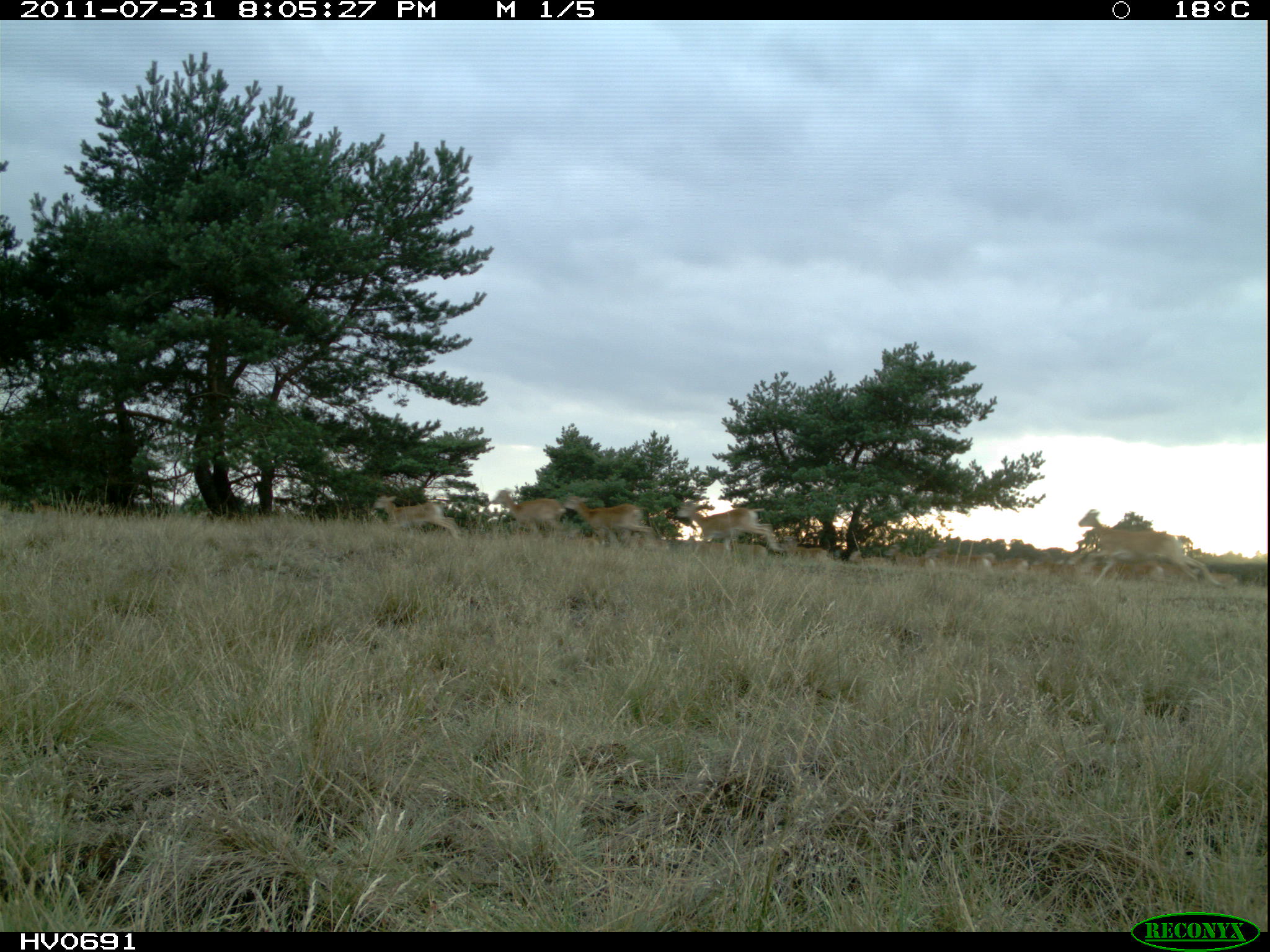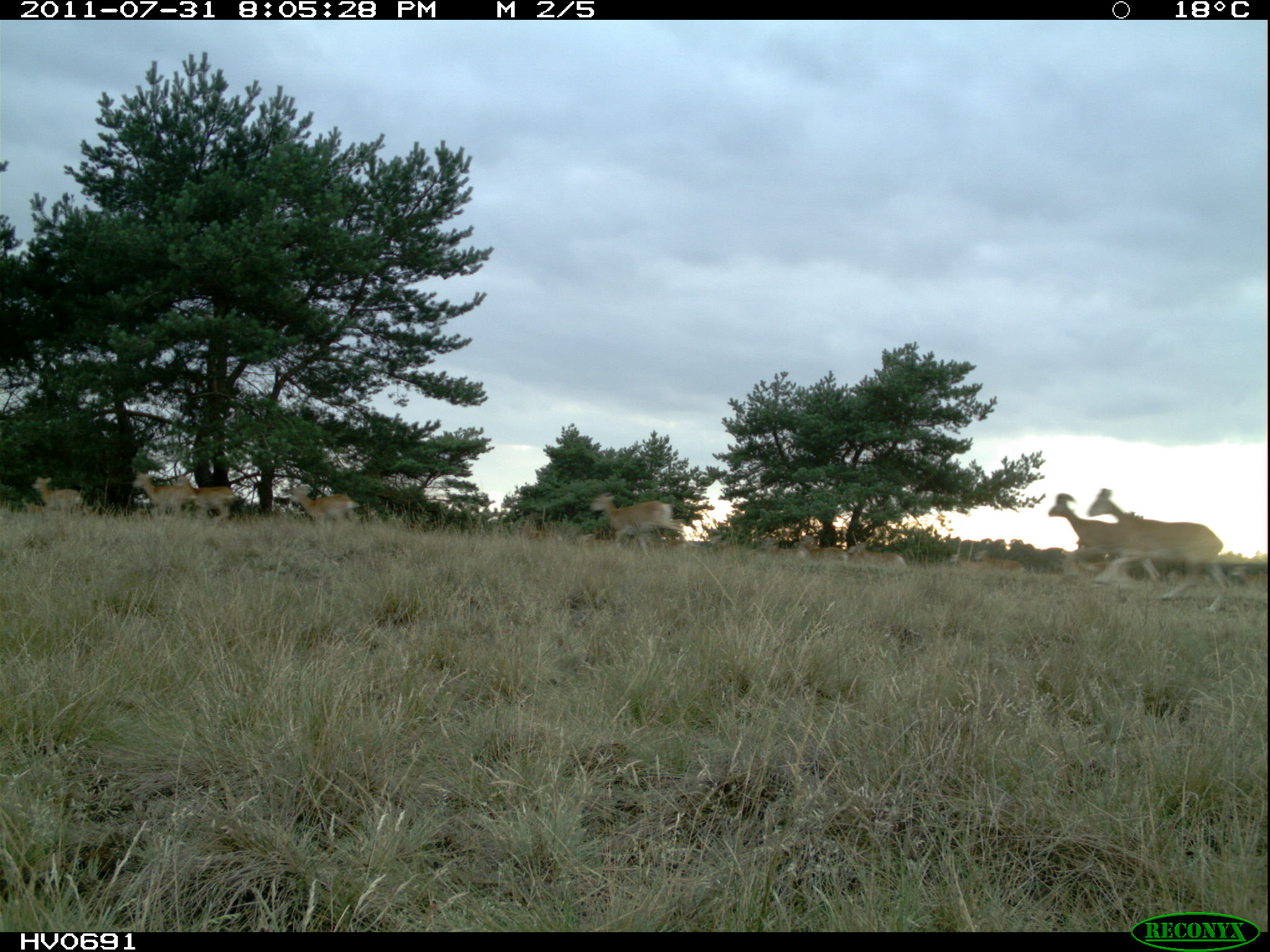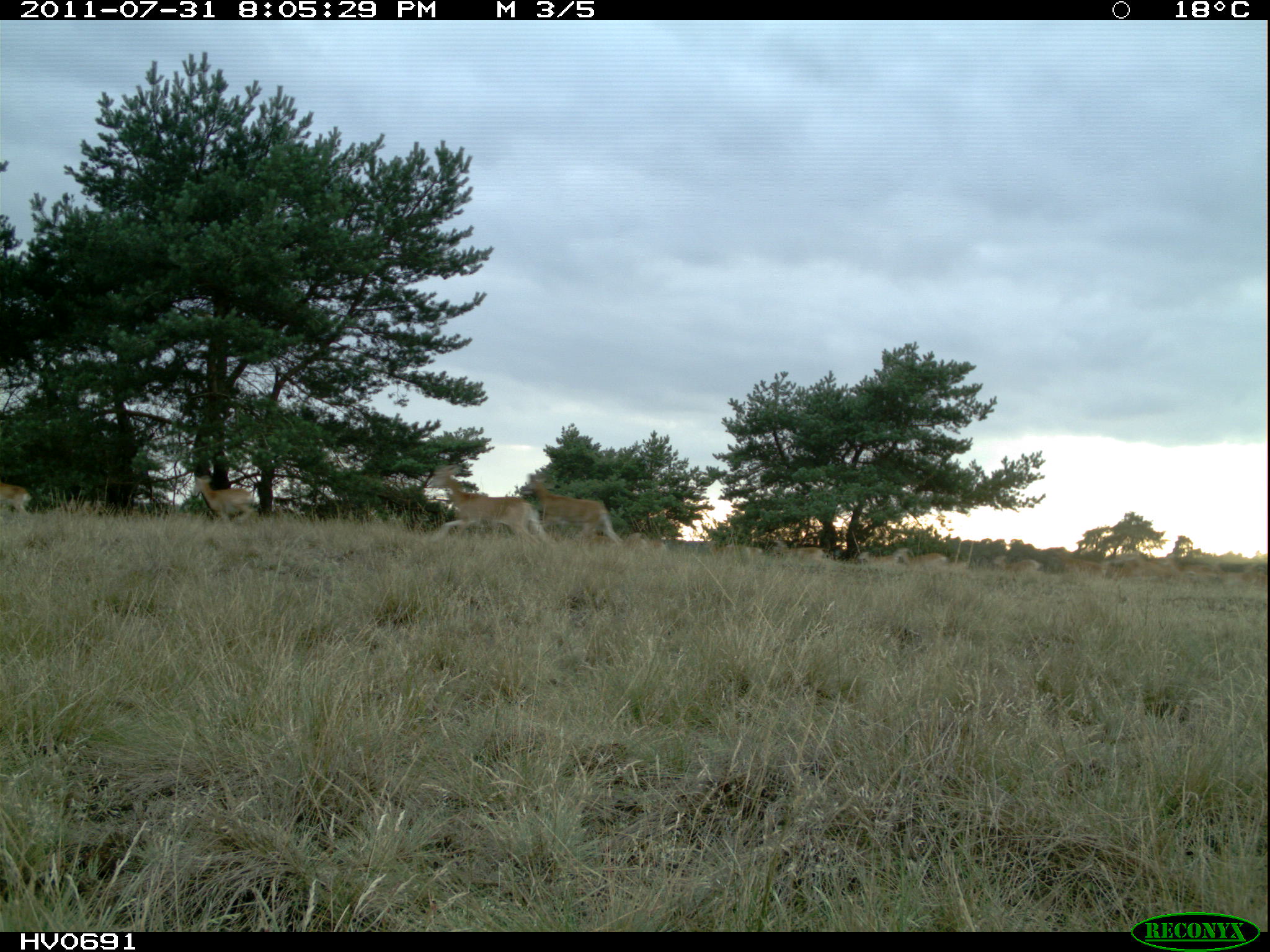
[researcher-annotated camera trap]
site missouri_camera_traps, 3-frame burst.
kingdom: Animalia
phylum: Chordata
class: Mammalia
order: Artiodactyla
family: Bovidae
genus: Ovis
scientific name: Ovis ammon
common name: mouflon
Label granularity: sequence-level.